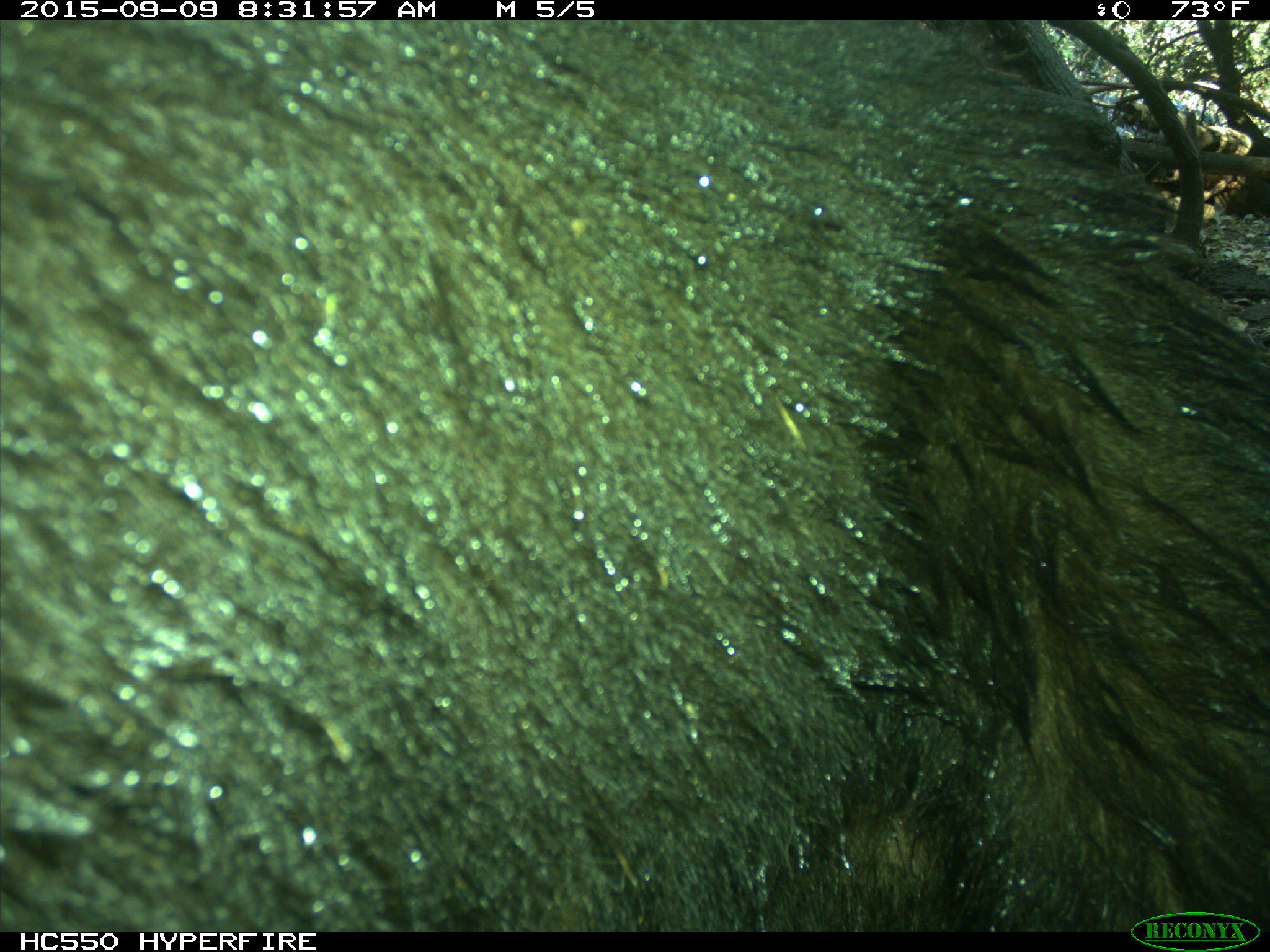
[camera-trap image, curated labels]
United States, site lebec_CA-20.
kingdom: Animalia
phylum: Chordata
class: Mammalia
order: Carnivora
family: Ursidae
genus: Ursus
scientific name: Ursus americanus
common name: american black bear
Ursus americanus (american black bear).